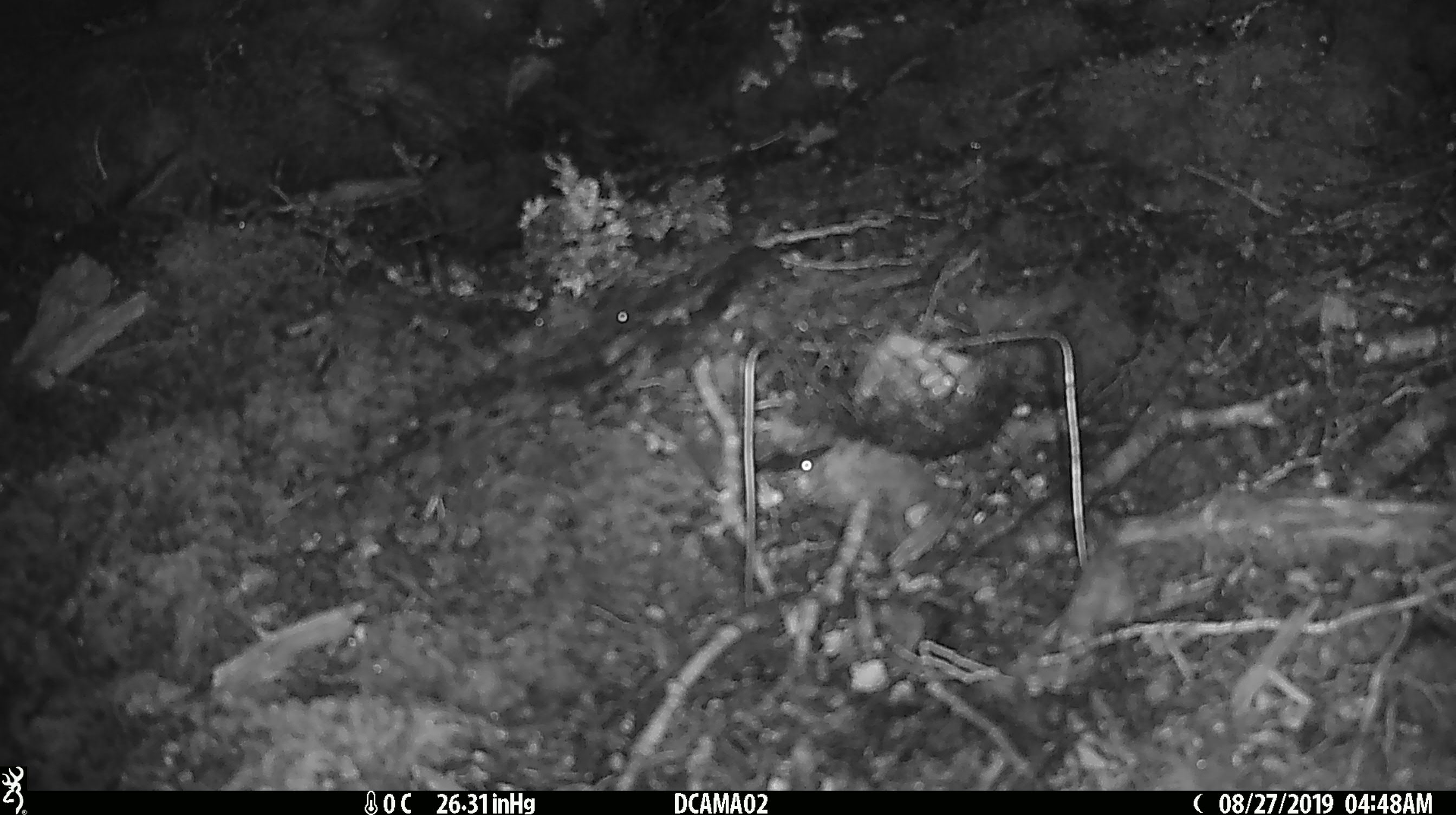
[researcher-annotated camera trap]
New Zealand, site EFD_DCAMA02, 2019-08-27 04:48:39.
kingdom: Animalia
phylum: Chordata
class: Mammalia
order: Rodentia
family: Muridae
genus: Mus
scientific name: Mus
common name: mouse